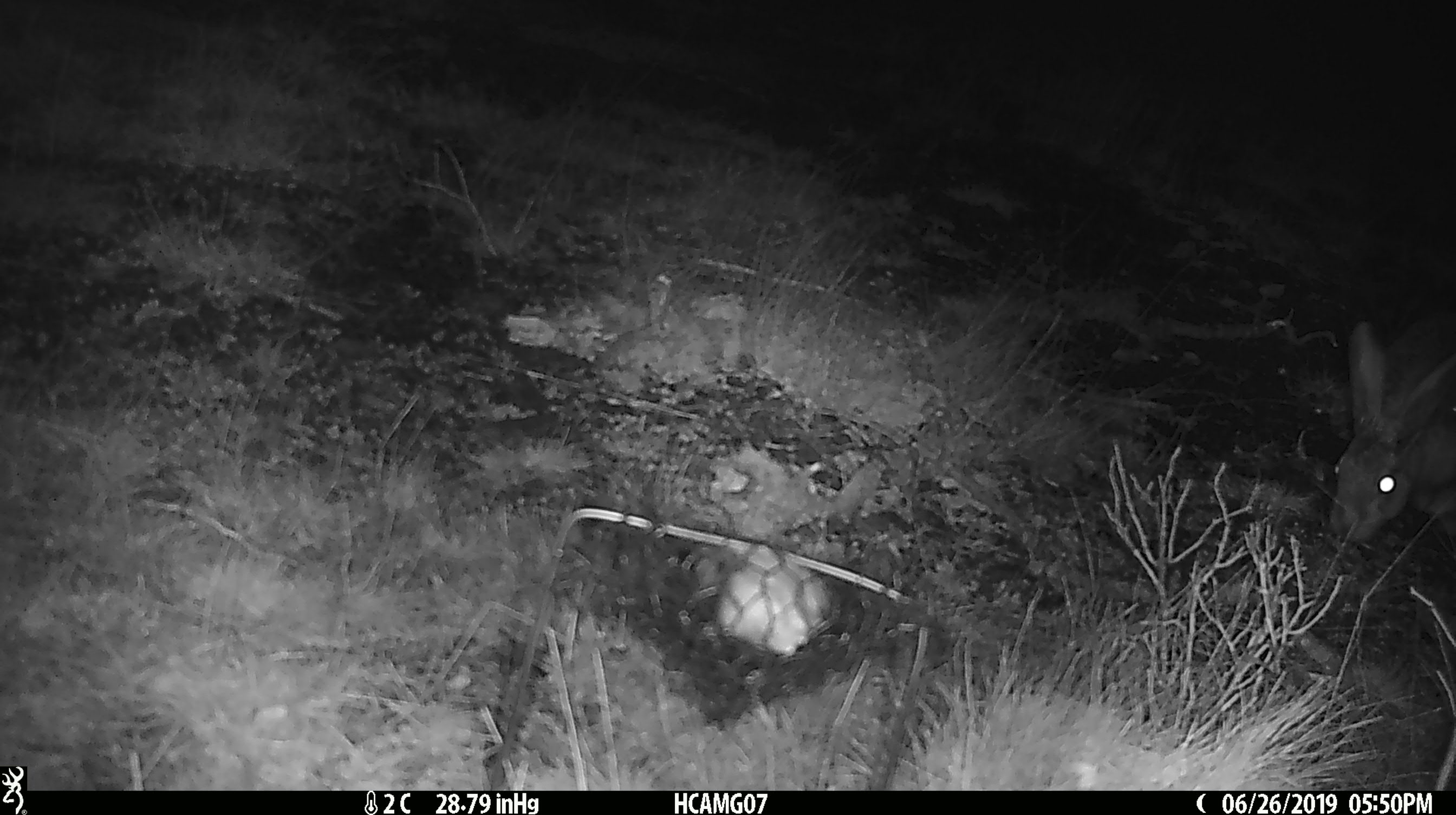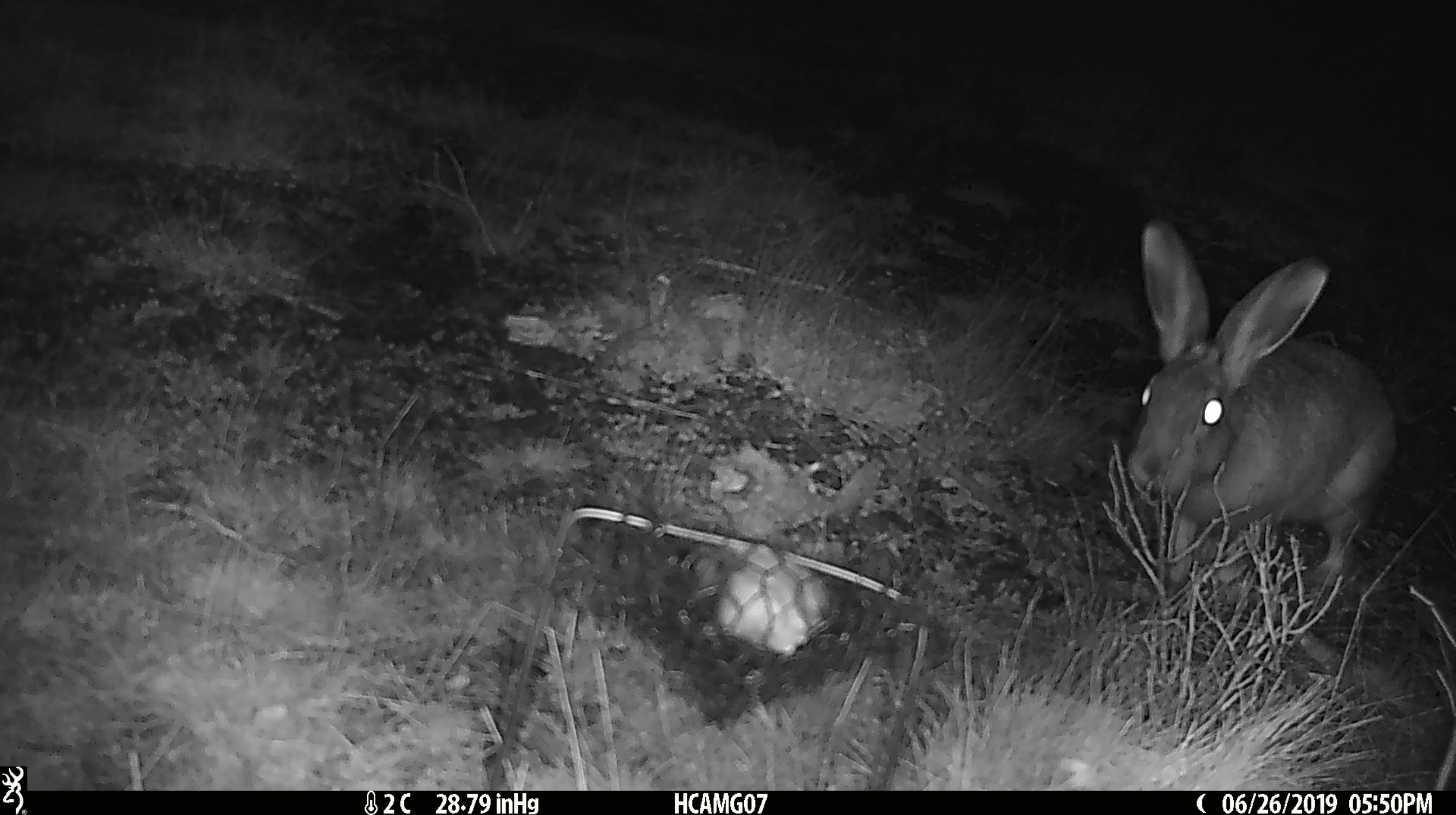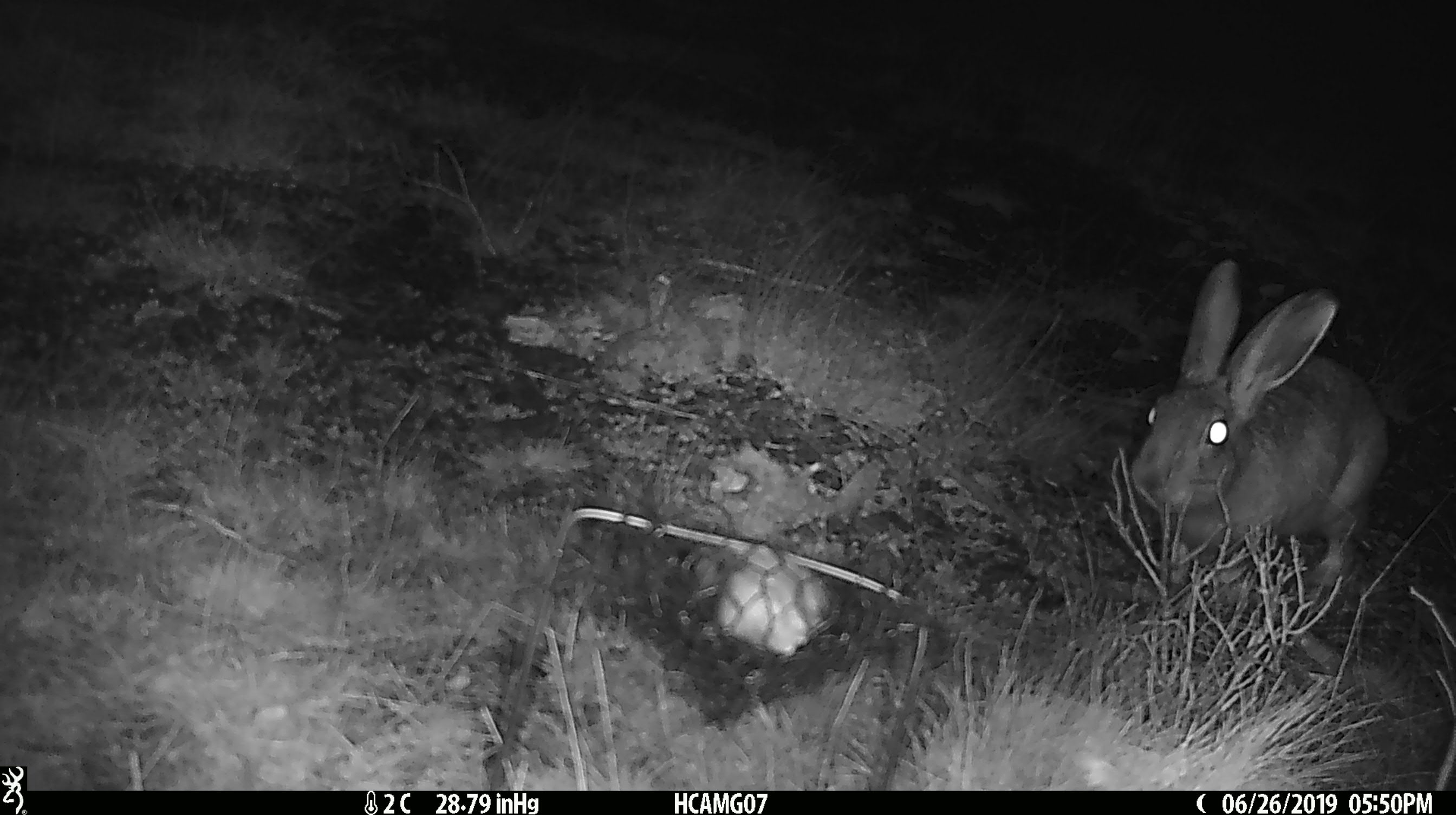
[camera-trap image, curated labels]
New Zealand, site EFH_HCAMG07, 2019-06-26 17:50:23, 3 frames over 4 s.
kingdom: Animalia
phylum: Chordata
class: Mammalia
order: Lagomorpha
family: Leporidae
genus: Lepus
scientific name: Lepus europaeus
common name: brown hare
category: hare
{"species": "hare (brown hare) (Lepus europaeus)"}